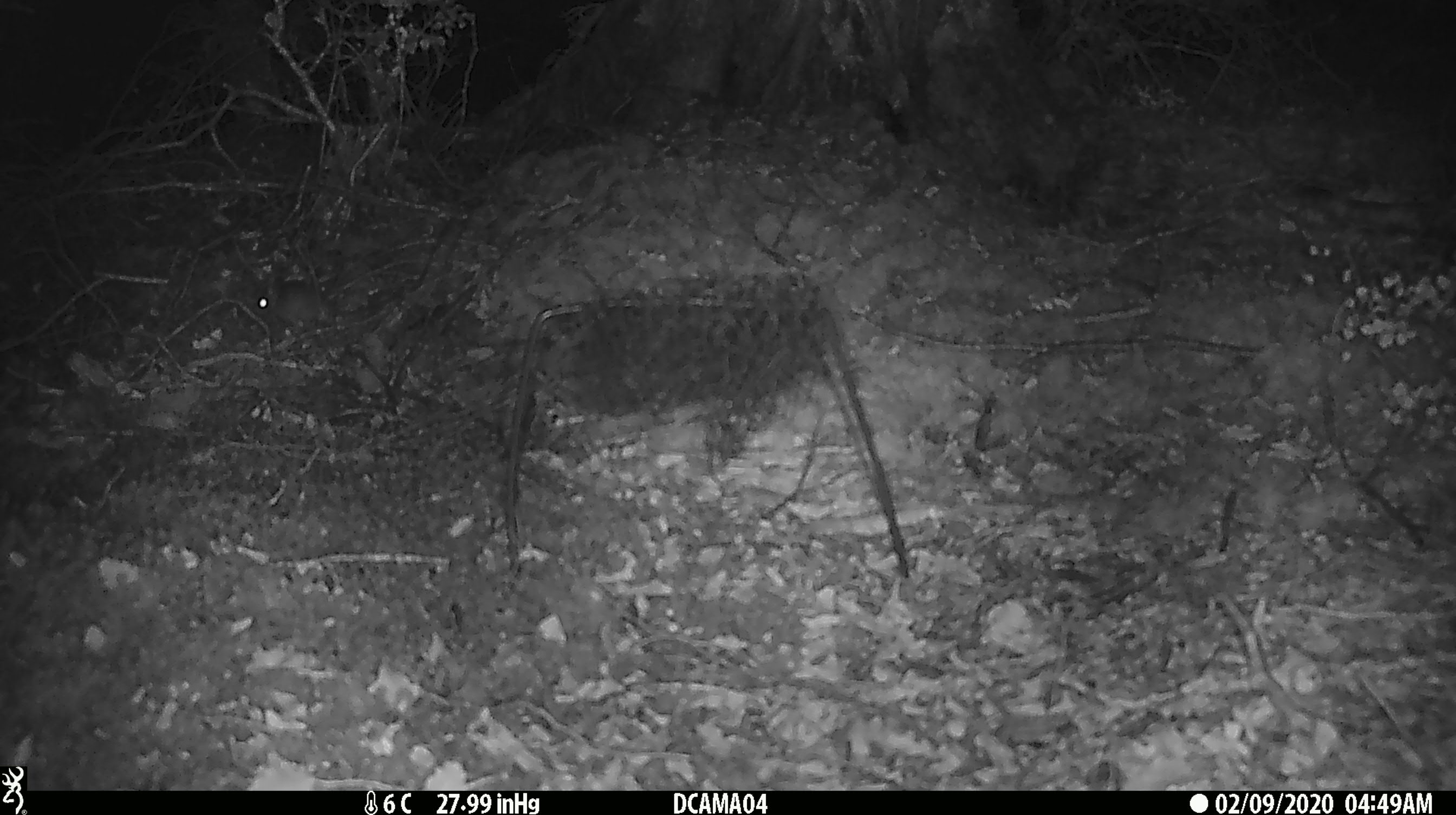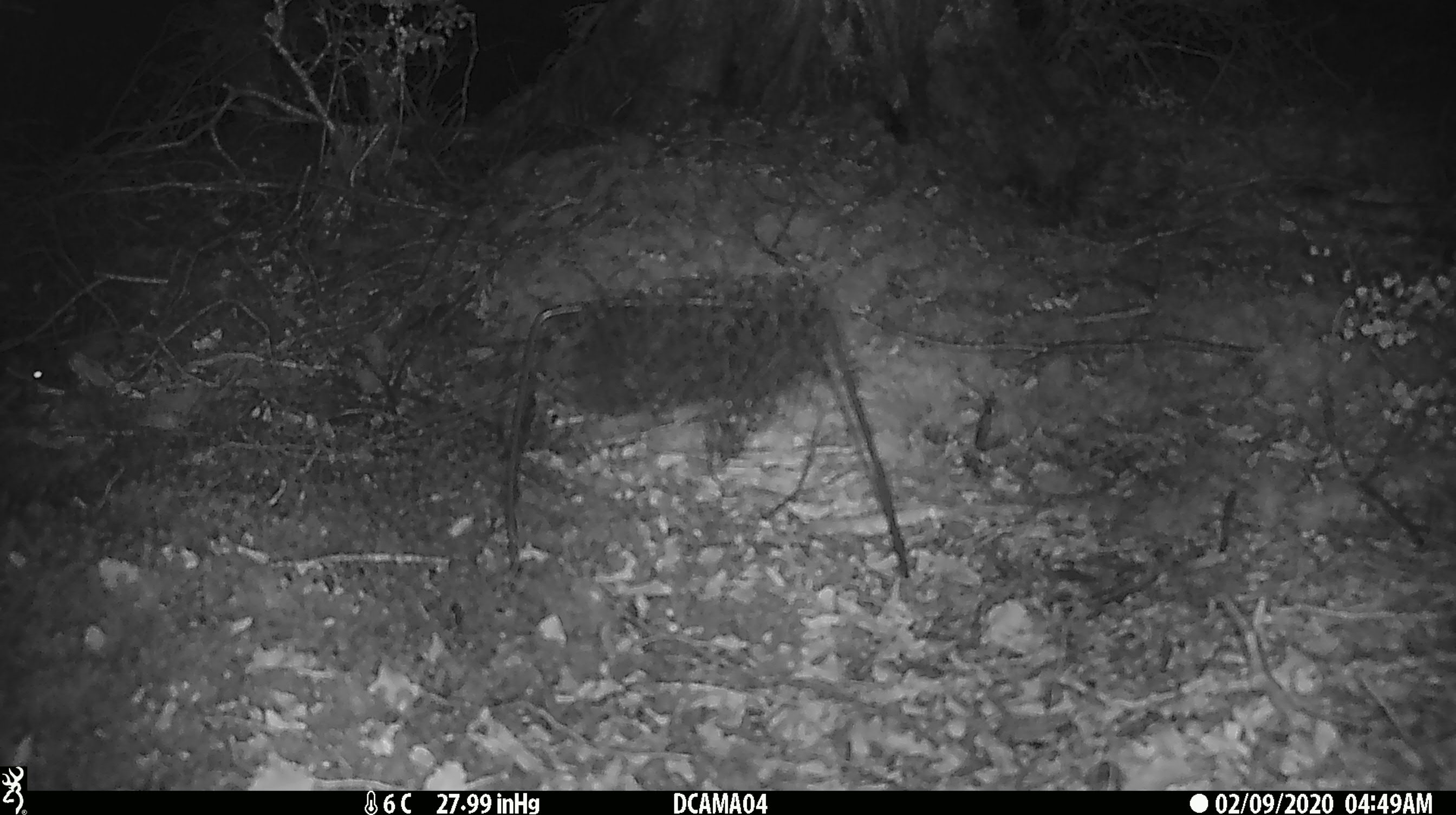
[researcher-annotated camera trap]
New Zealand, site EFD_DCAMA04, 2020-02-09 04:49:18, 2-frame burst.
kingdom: Animalia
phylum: Chordata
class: Mammalia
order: Rodentia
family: Muridae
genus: Mus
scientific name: Mus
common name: mouse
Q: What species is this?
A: Mouse (Mus).